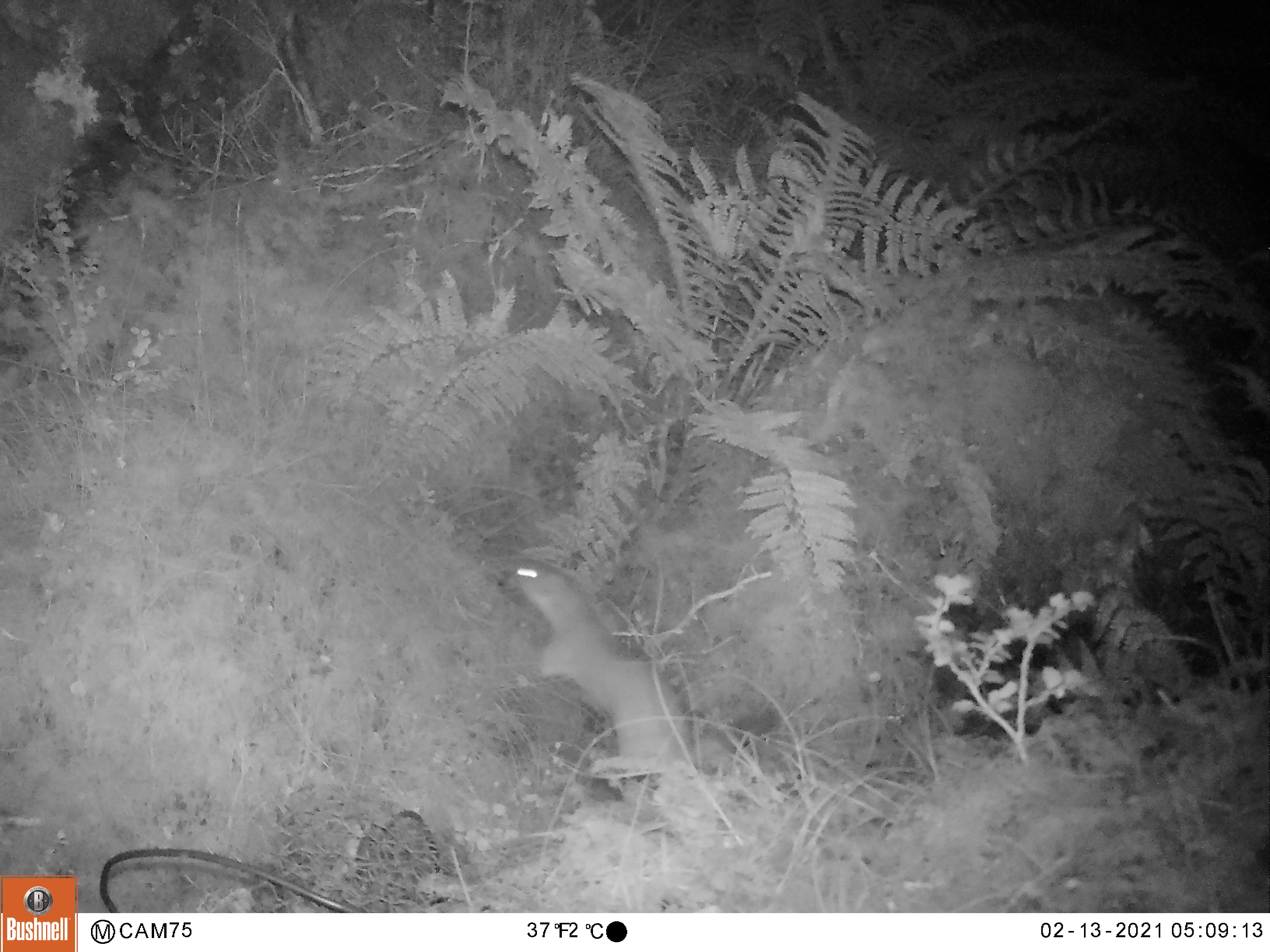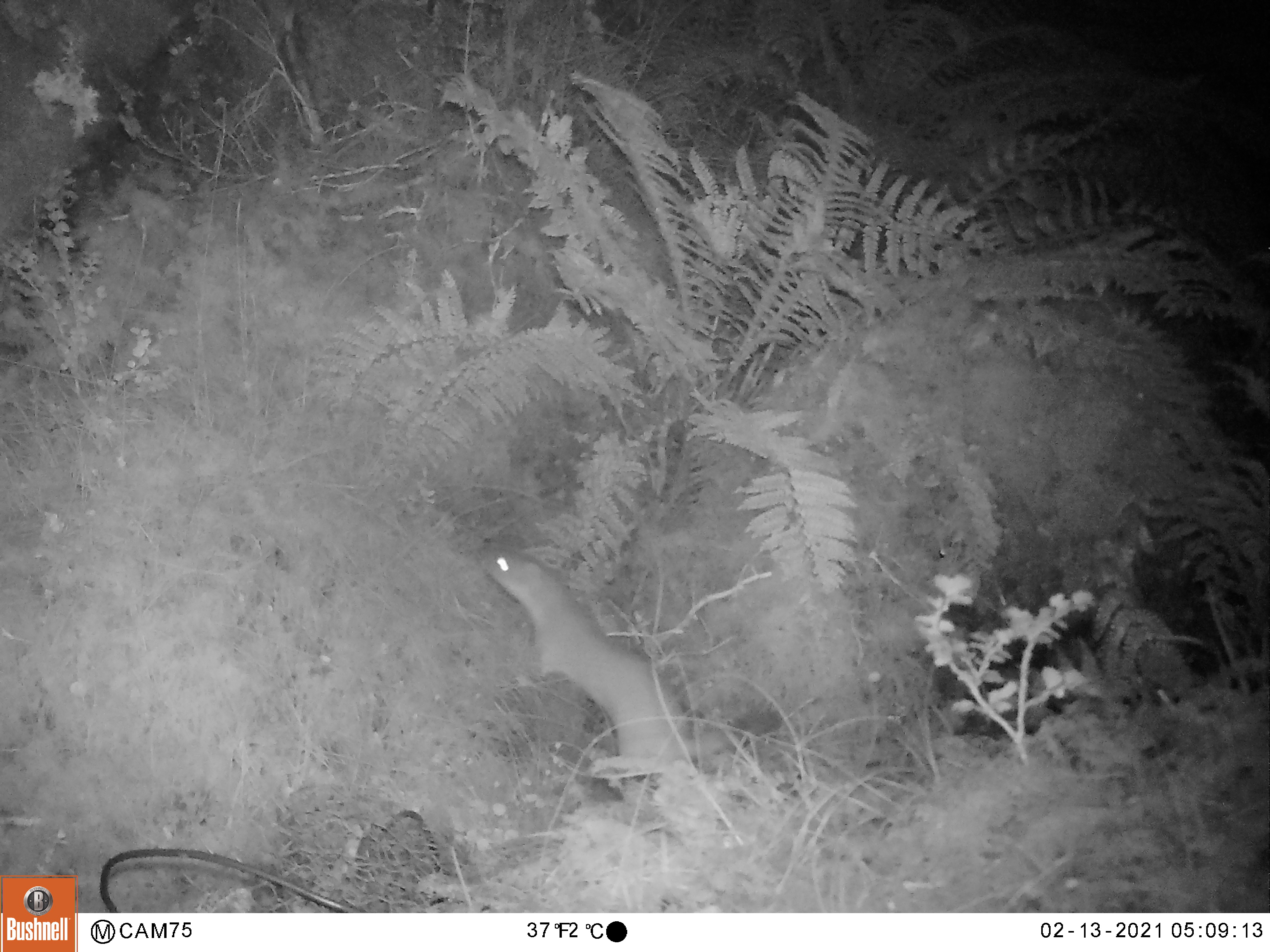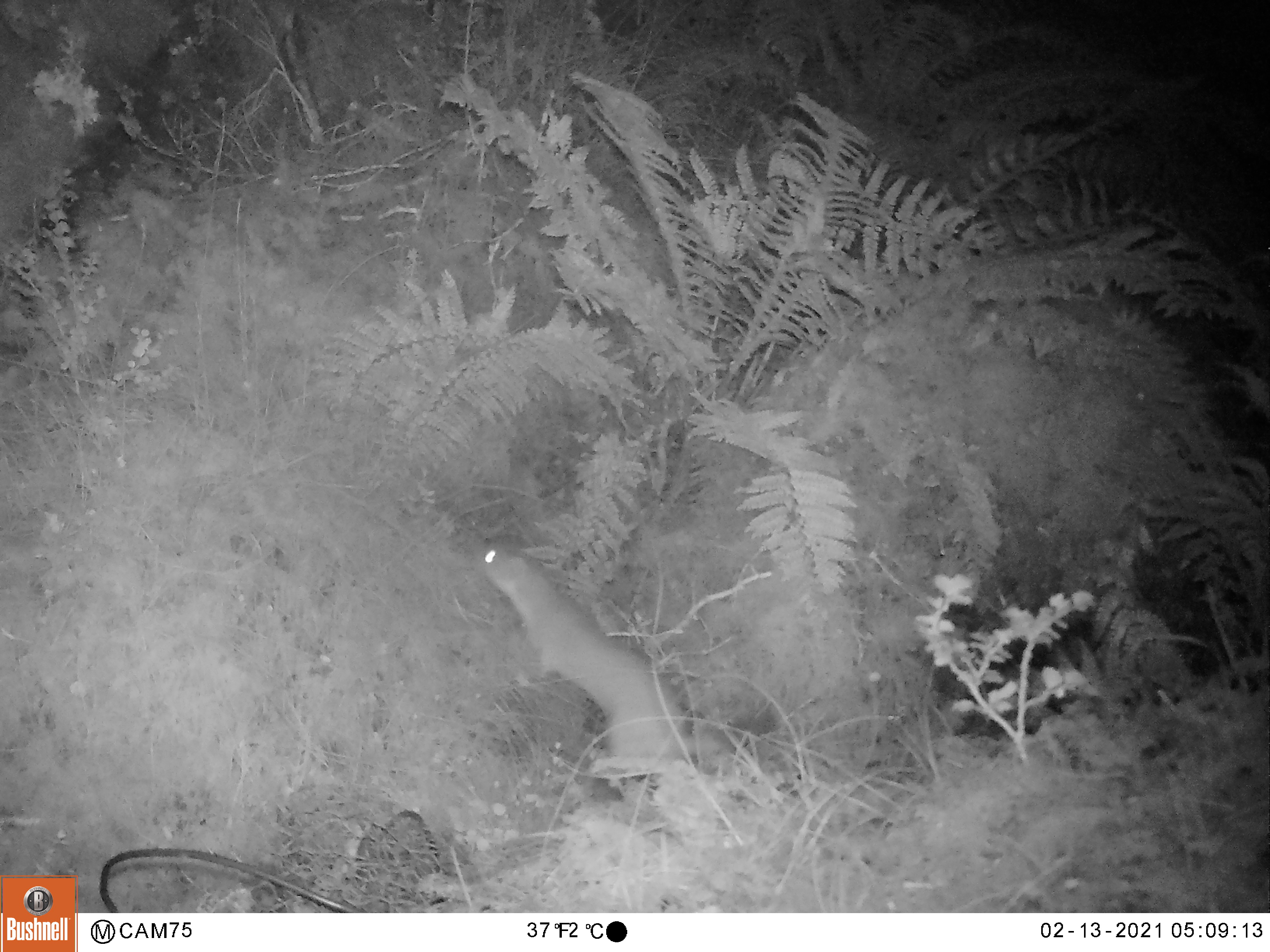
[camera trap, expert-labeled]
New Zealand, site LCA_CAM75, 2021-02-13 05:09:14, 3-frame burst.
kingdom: Animalia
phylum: Chordata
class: Mammalia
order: Carnivora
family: Mustelidae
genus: Mustela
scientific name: Mustela erminea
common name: stoat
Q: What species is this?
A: Stoat (Mustela erminea).